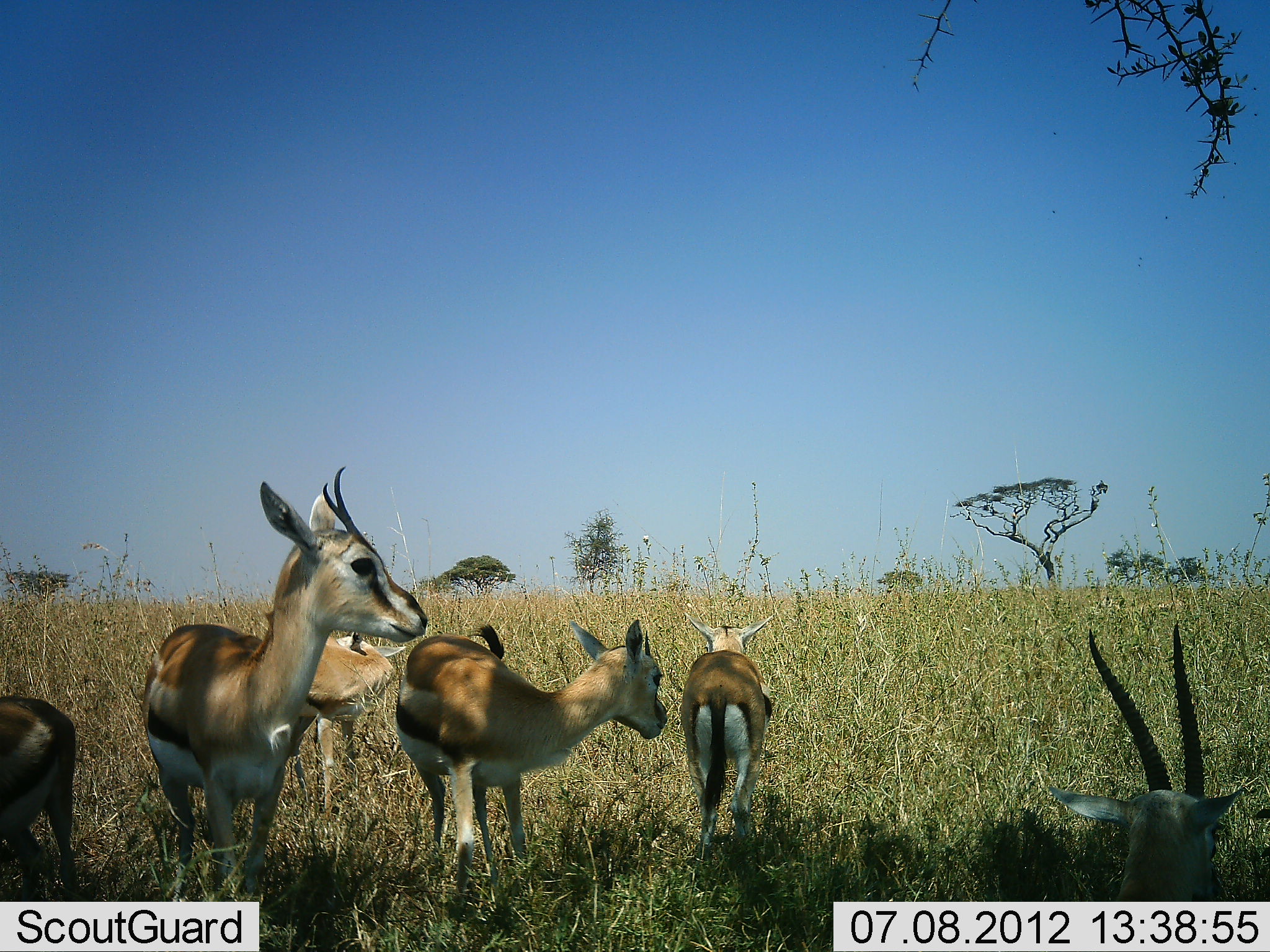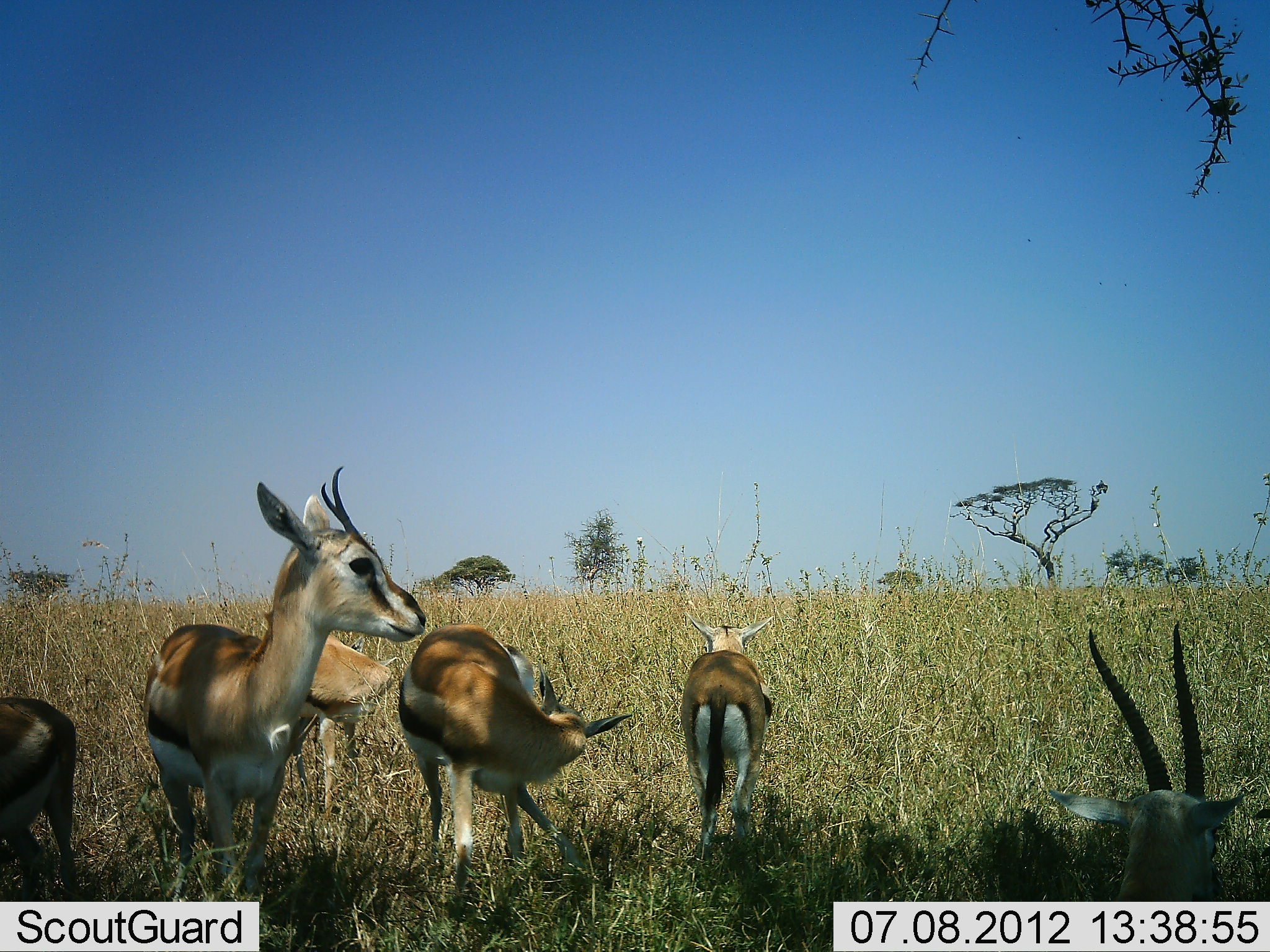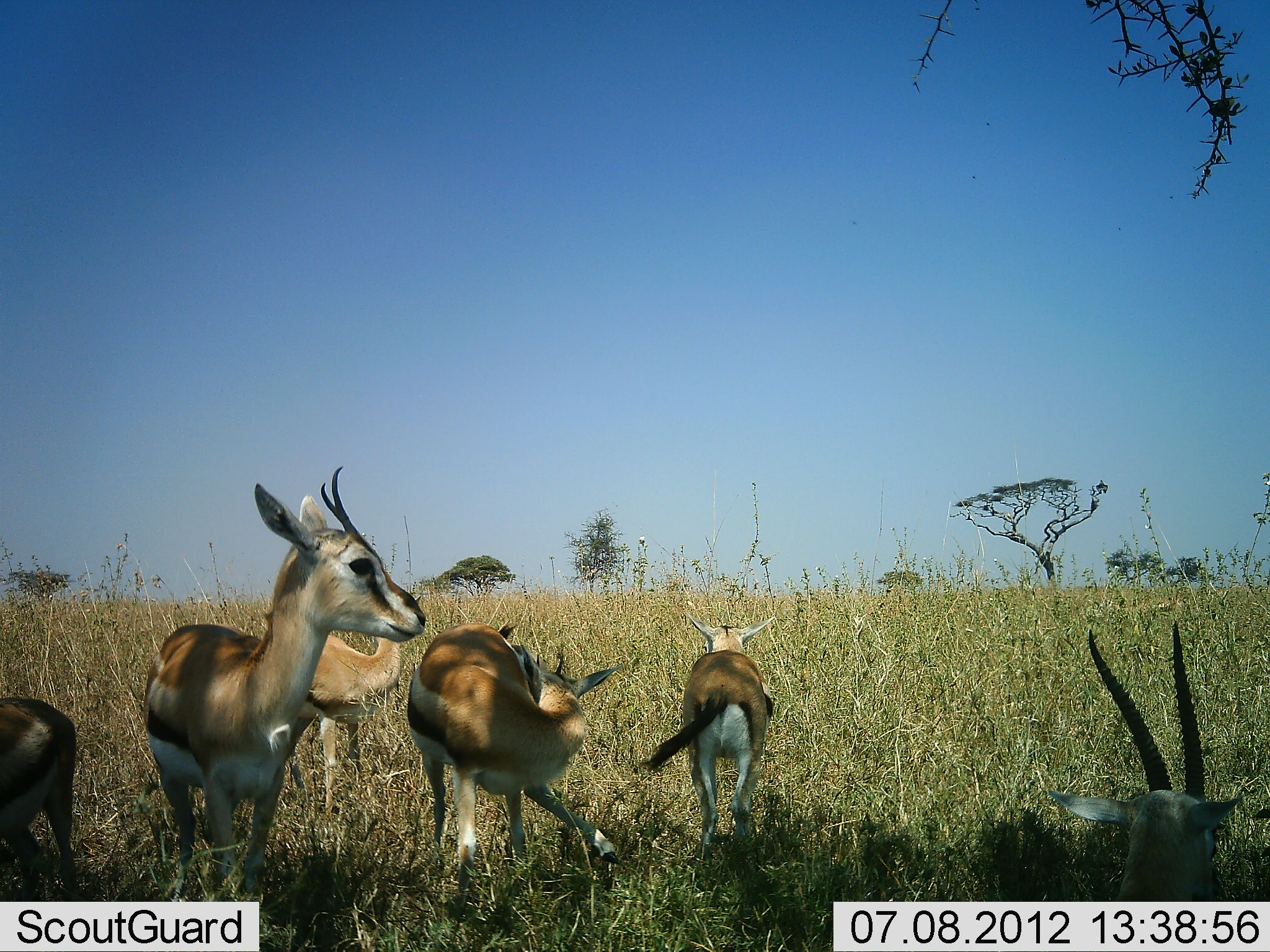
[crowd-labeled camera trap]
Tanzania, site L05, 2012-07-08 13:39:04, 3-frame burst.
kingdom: Animalia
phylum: Chordata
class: Mammalia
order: Artiodactyla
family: Bovidae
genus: Eudorcas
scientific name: Eudorcas thomsonii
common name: thomson's gazelle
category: gazellethomsons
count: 6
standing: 90%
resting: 70%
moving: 10%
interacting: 10%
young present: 20%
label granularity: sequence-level